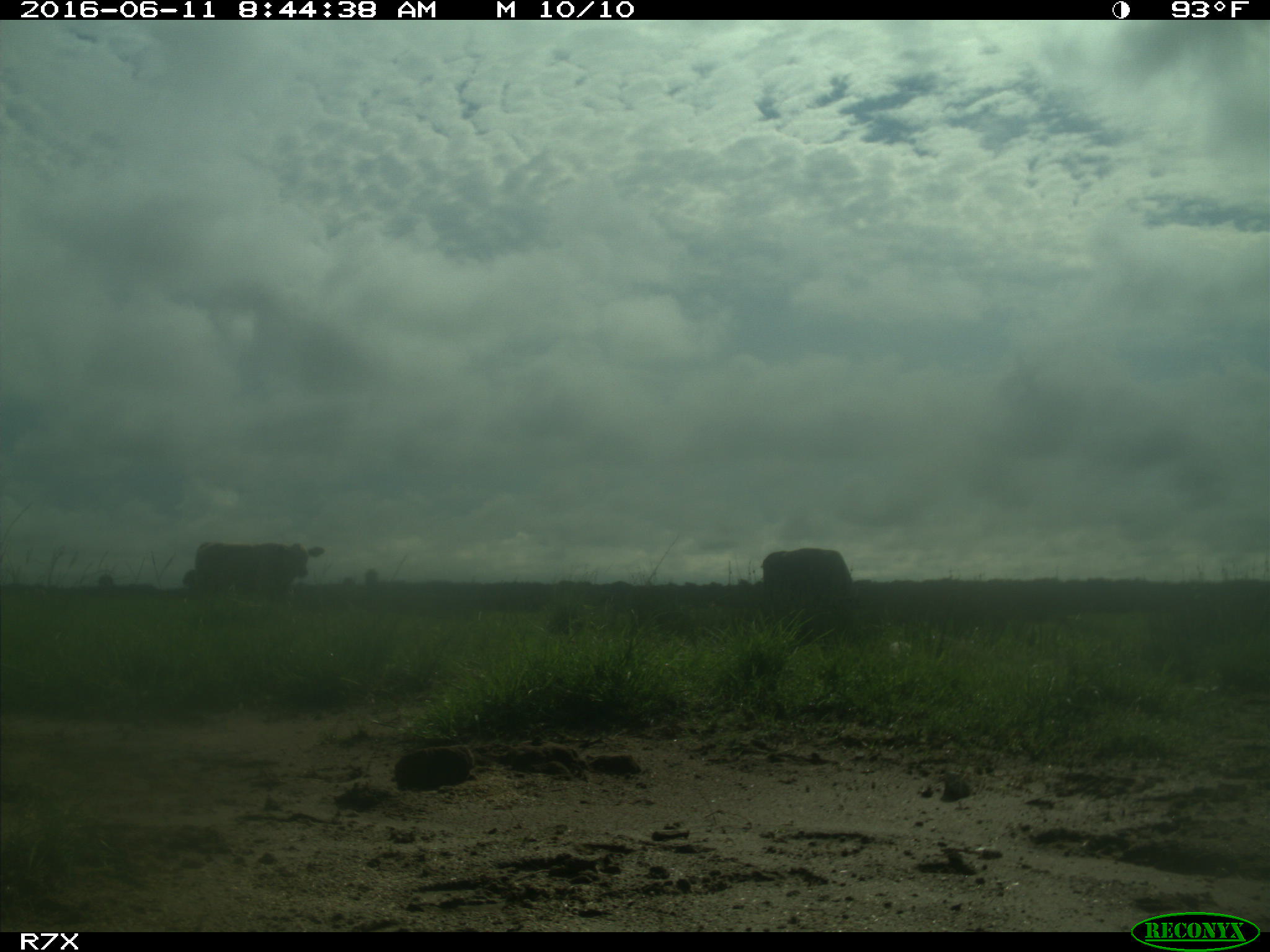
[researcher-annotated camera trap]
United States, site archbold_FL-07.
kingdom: Animalia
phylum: Chordata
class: Mammalia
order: Artiodactyla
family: Bovidae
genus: Bos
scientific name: Bos taurus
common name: domestic cow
Bos taurus (domestic cow).